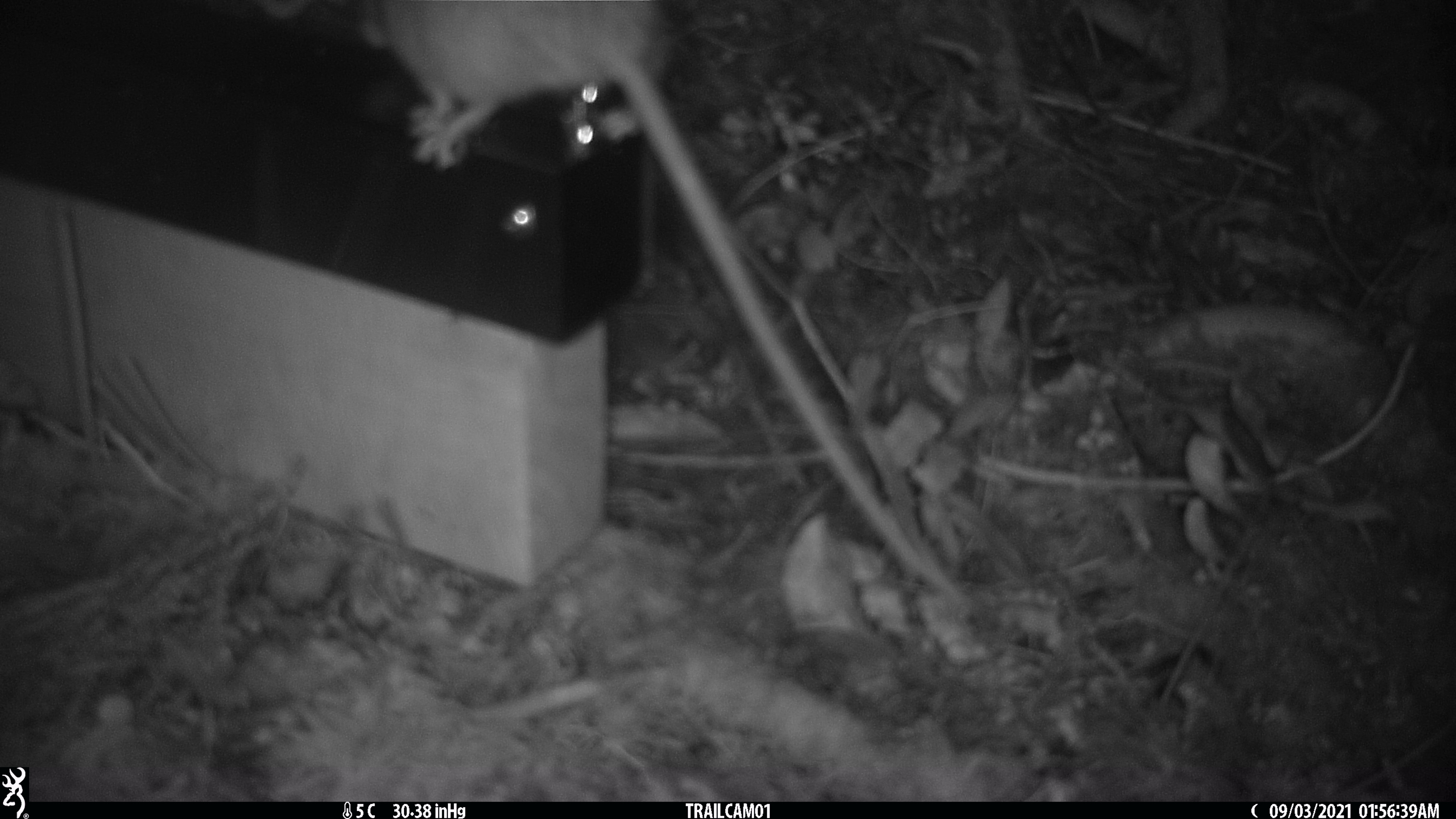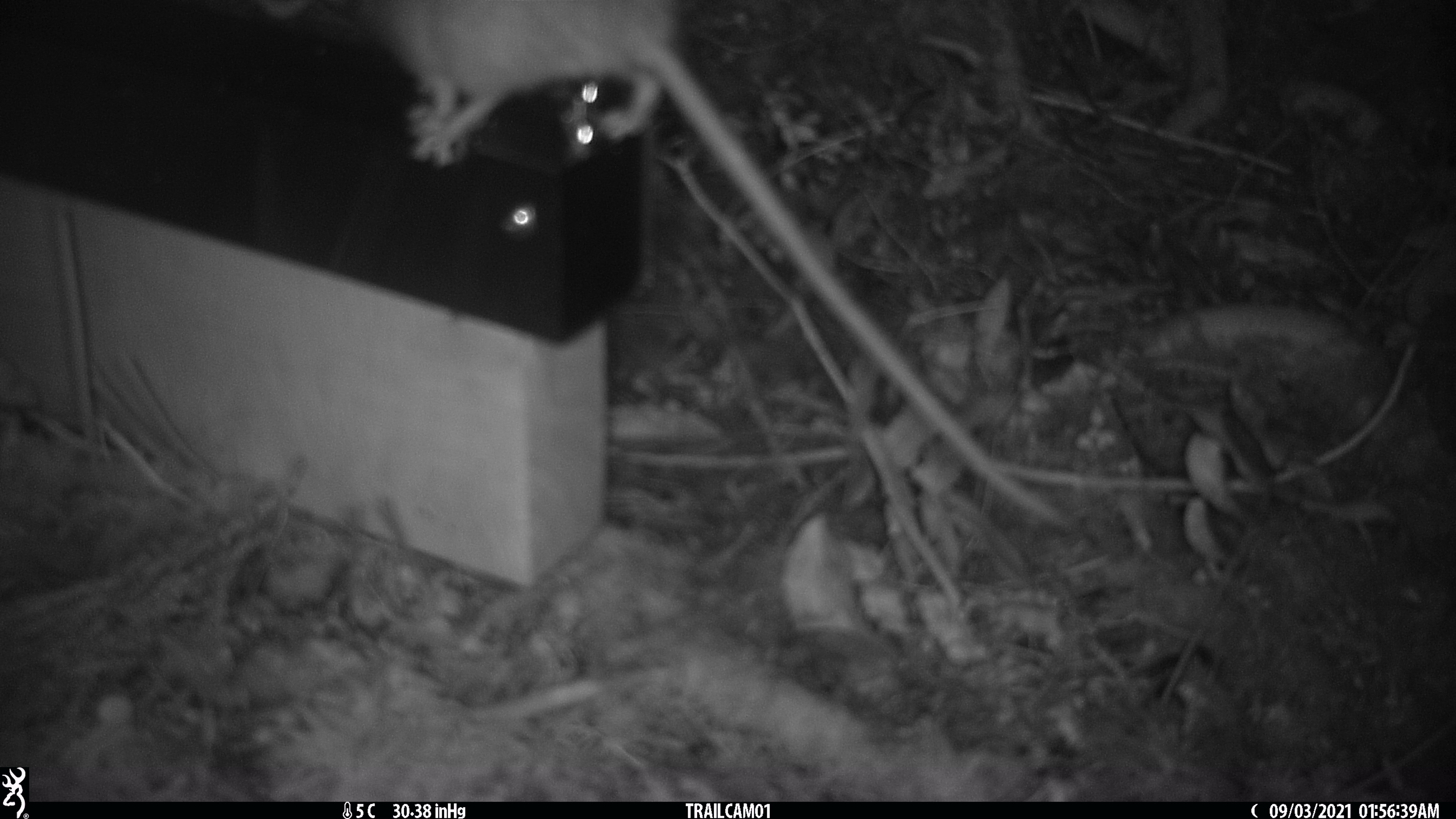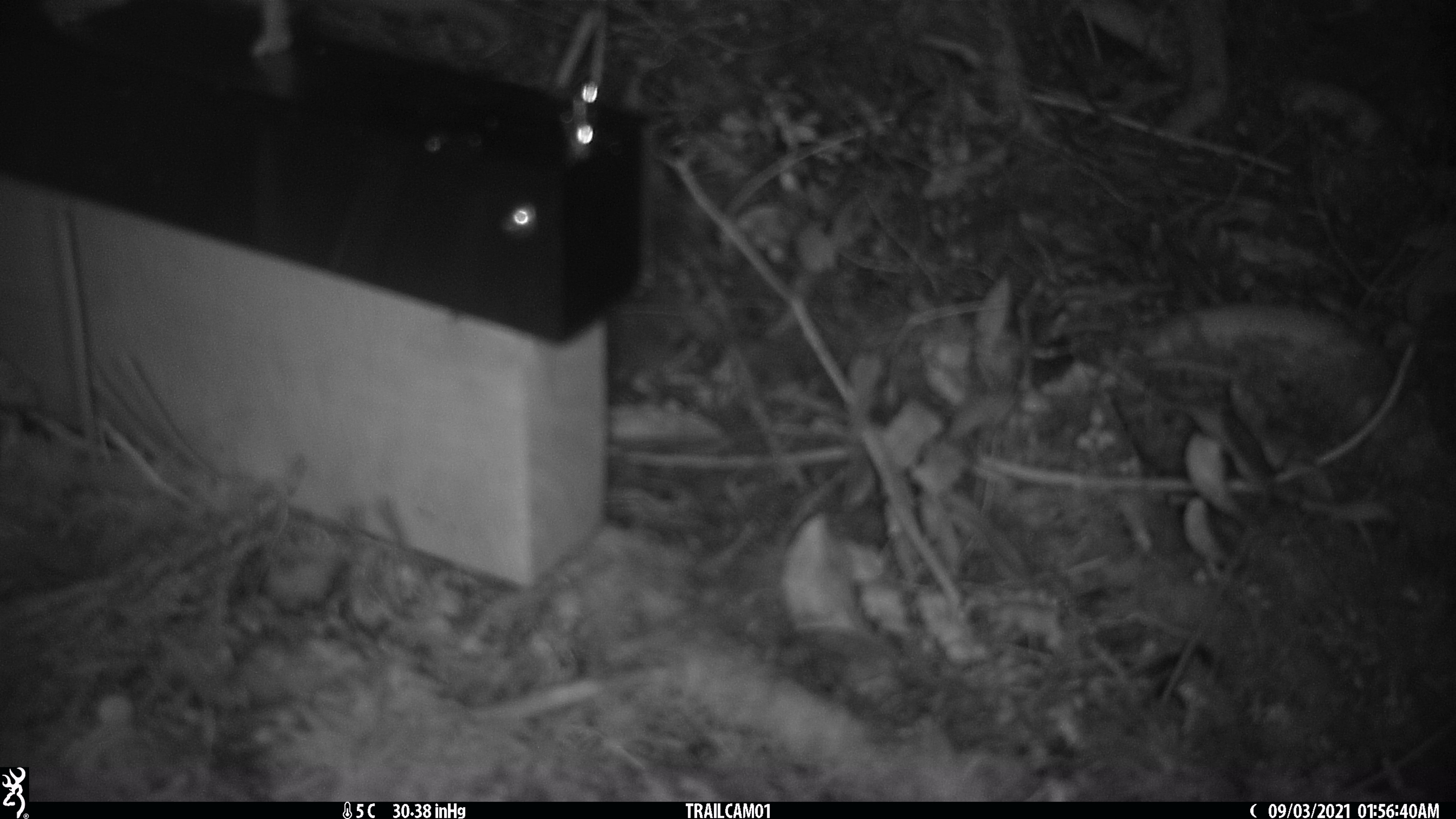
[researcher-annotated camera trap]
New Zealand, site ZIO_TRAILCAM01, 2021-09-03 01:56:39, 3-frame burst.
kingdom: Animalia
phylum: Chordata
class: Mammalia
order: Rodentia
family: Muridae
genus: Rattus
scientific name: Rattus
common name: rat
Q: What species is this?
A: Rat (Rattus).